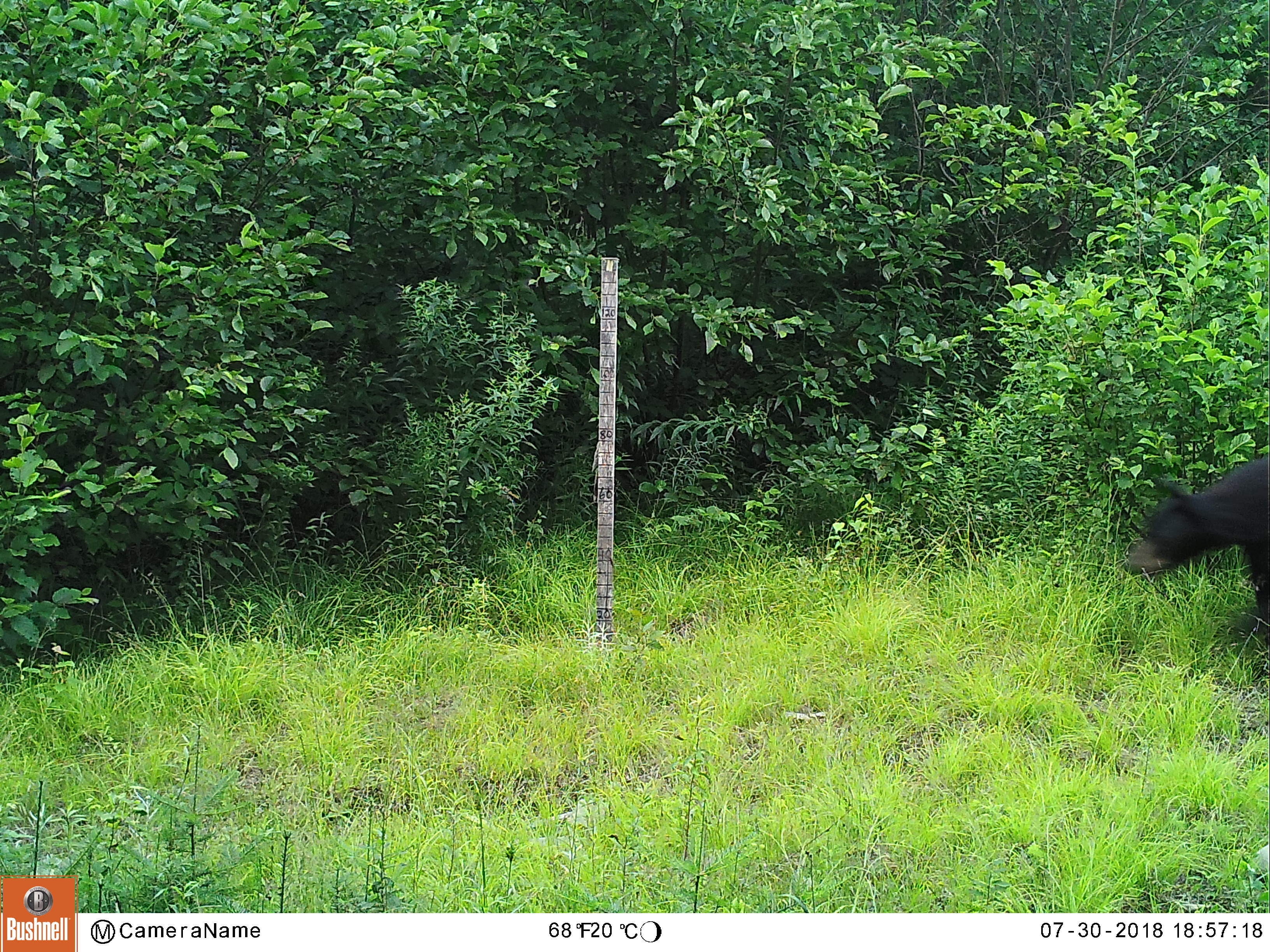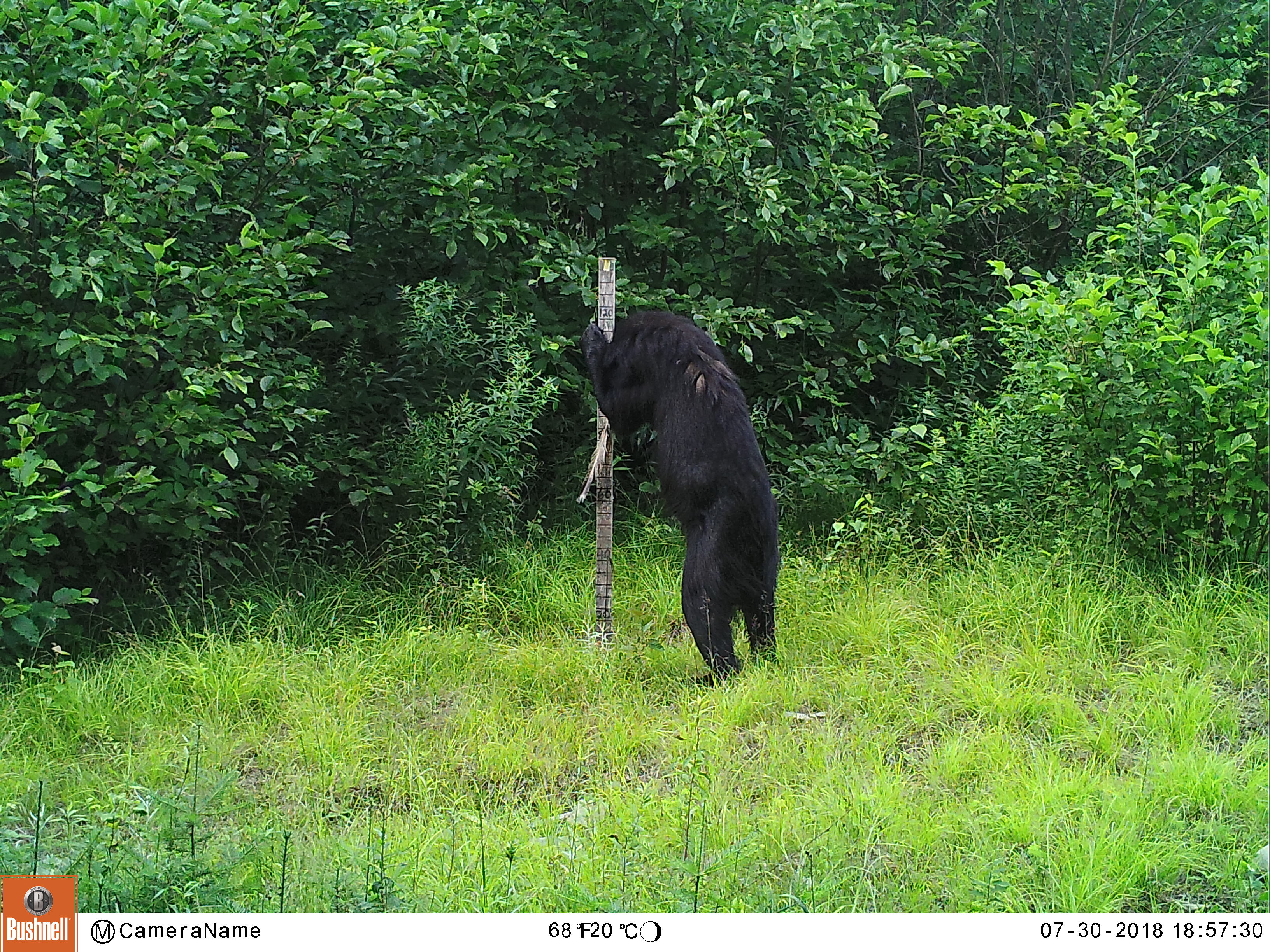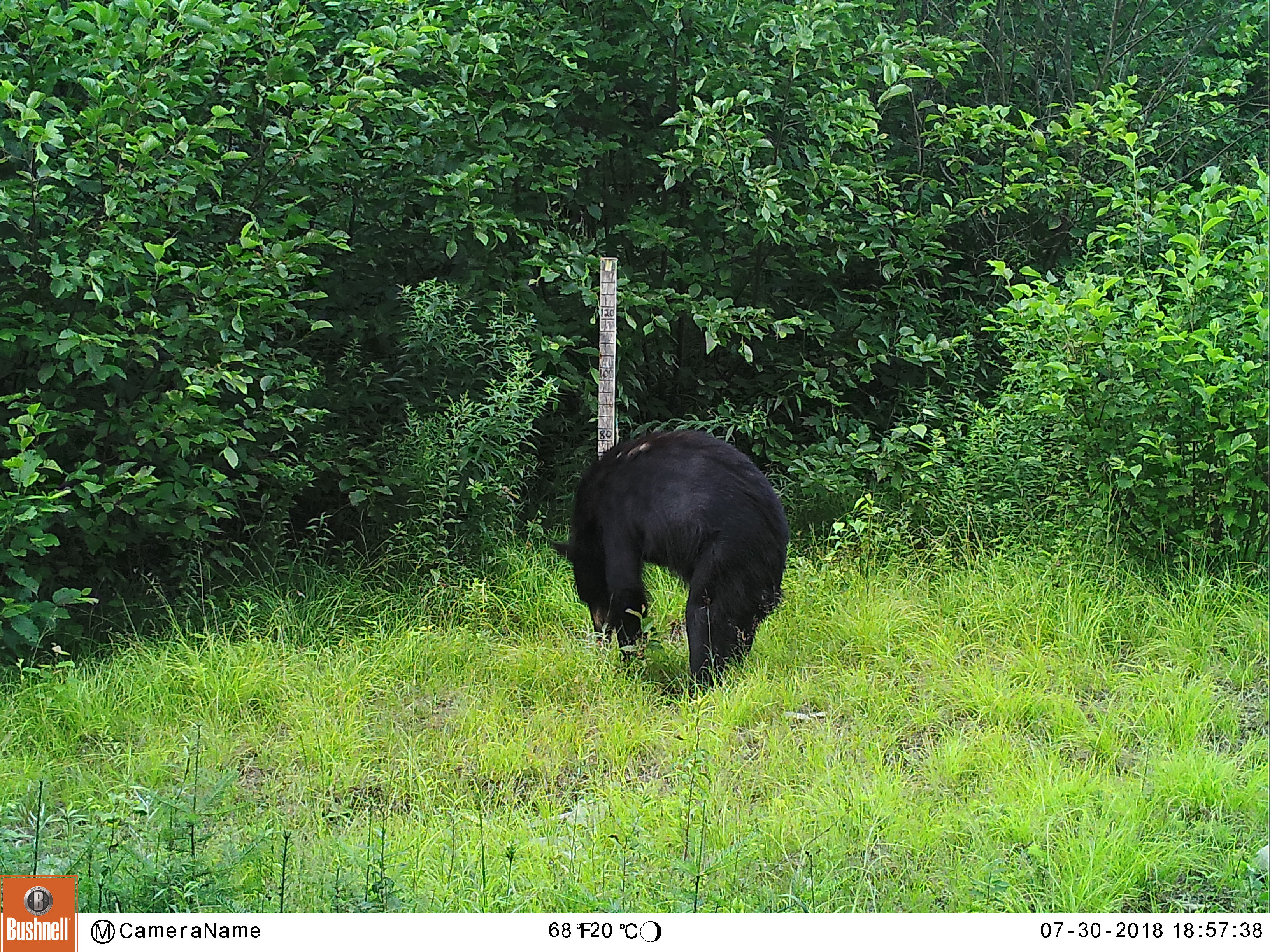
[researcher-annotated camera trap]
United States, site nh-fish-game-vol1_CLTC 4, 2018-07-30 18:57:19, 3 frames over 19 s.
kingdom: Animalia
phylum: Chordata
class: Mammalia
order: Carnivora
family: Ursidae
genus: Ursus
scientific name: Ursus americanus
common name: black bear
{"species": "black bear (Ursus americanus)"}